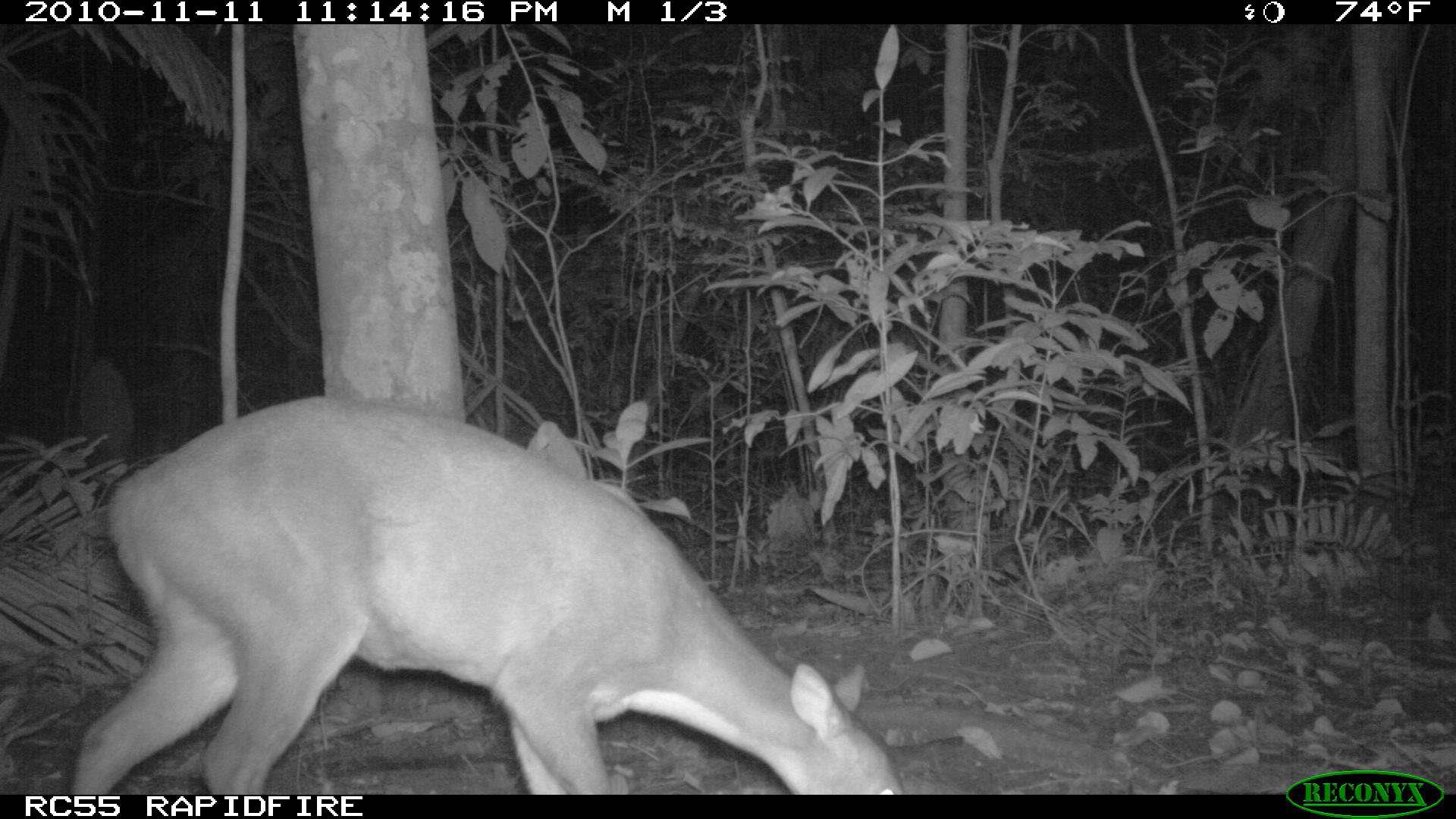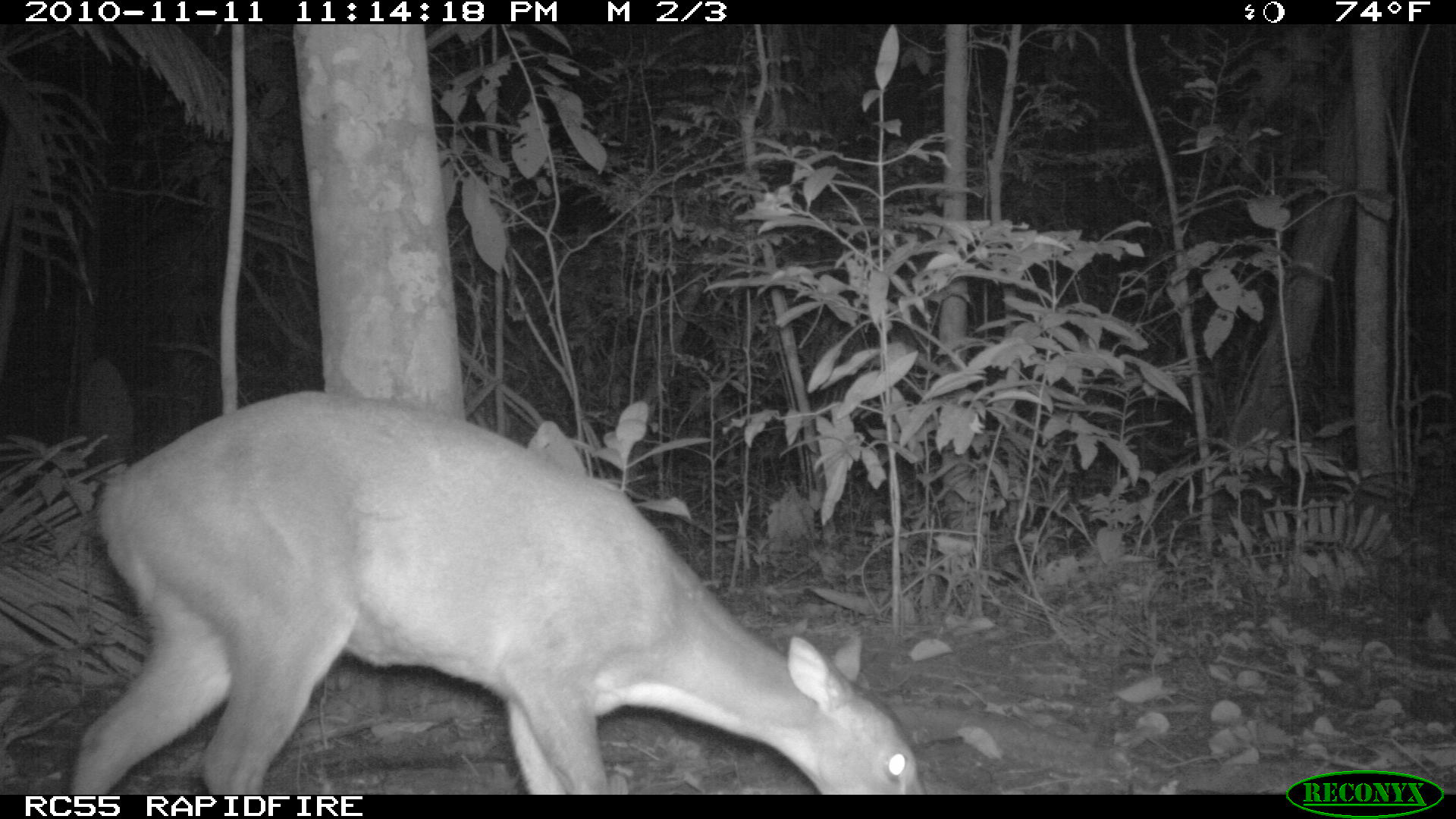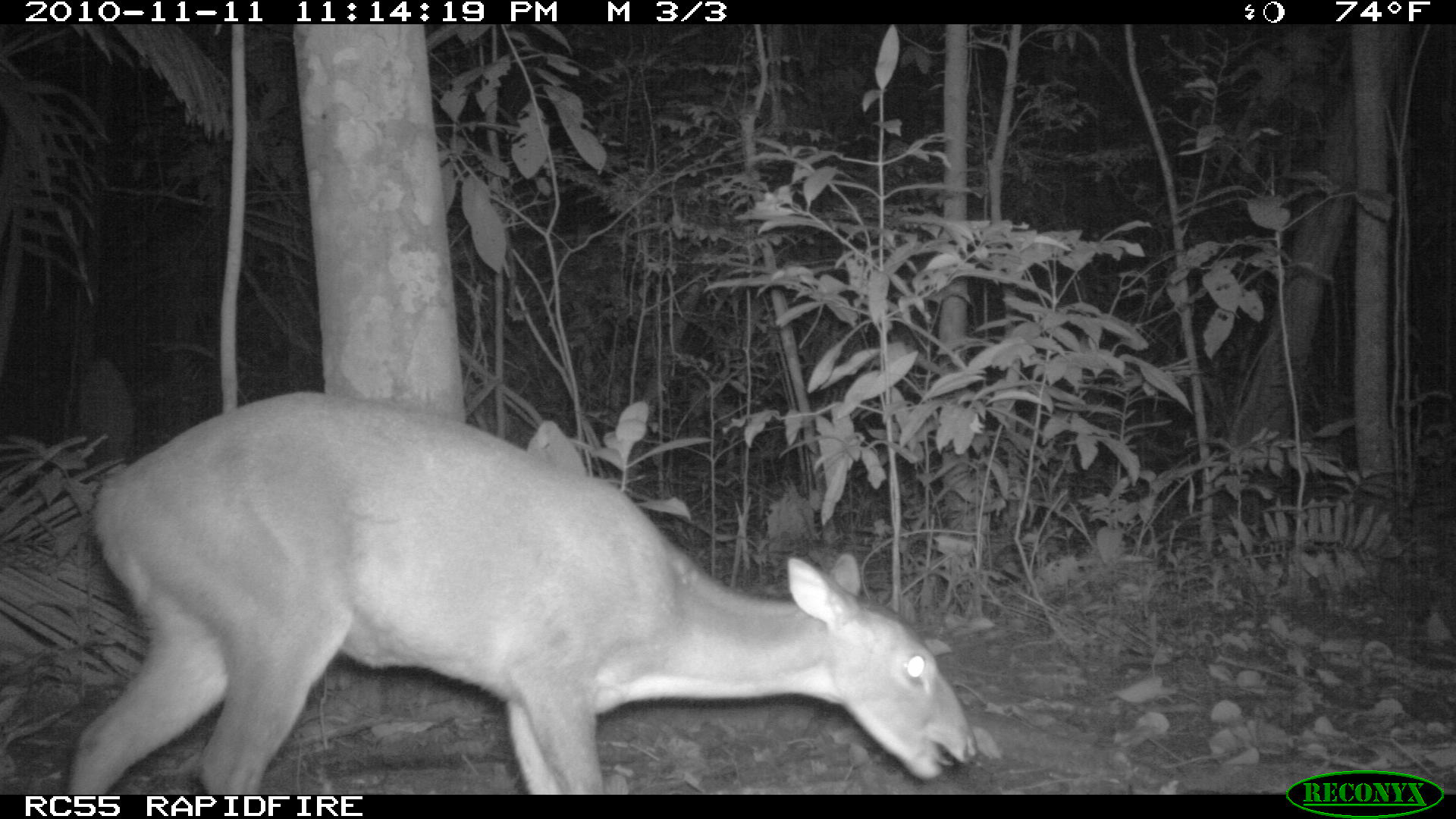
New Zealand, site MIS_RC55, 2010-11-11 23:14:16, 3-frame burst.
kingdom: Animalia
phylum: Chordata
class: Mammalia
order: Artiodactyla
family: Cervidae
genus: Odocoileus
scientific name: Odocoileus virginianus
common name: white-tailed deer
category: white tailed deer